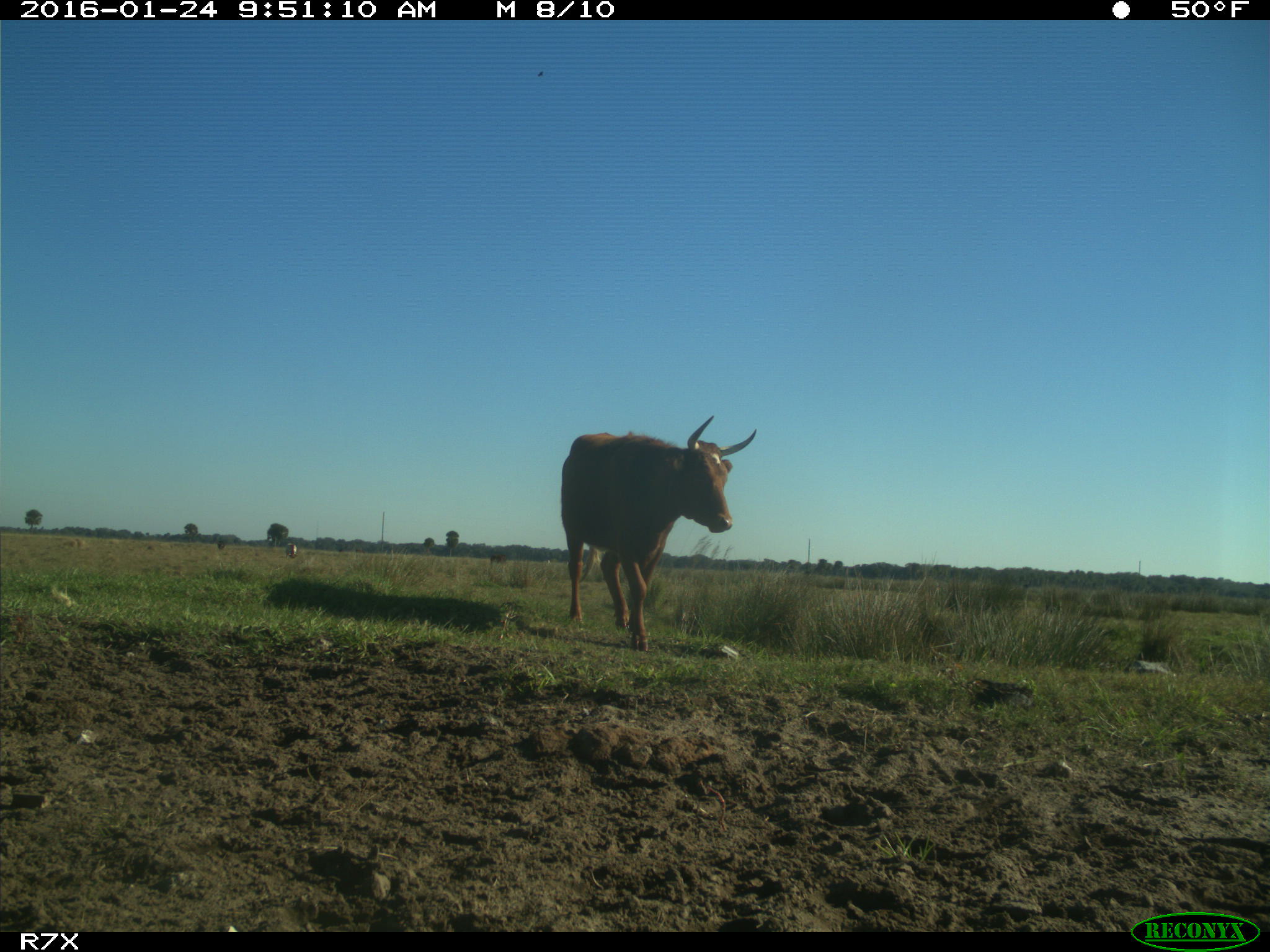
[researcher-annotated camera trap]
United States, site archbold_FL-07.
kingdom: Animalia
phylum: Chordata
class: Mammalia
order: Artiodactyla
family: Bovidae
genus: Bos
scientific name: Bos taurus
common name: domestic cow